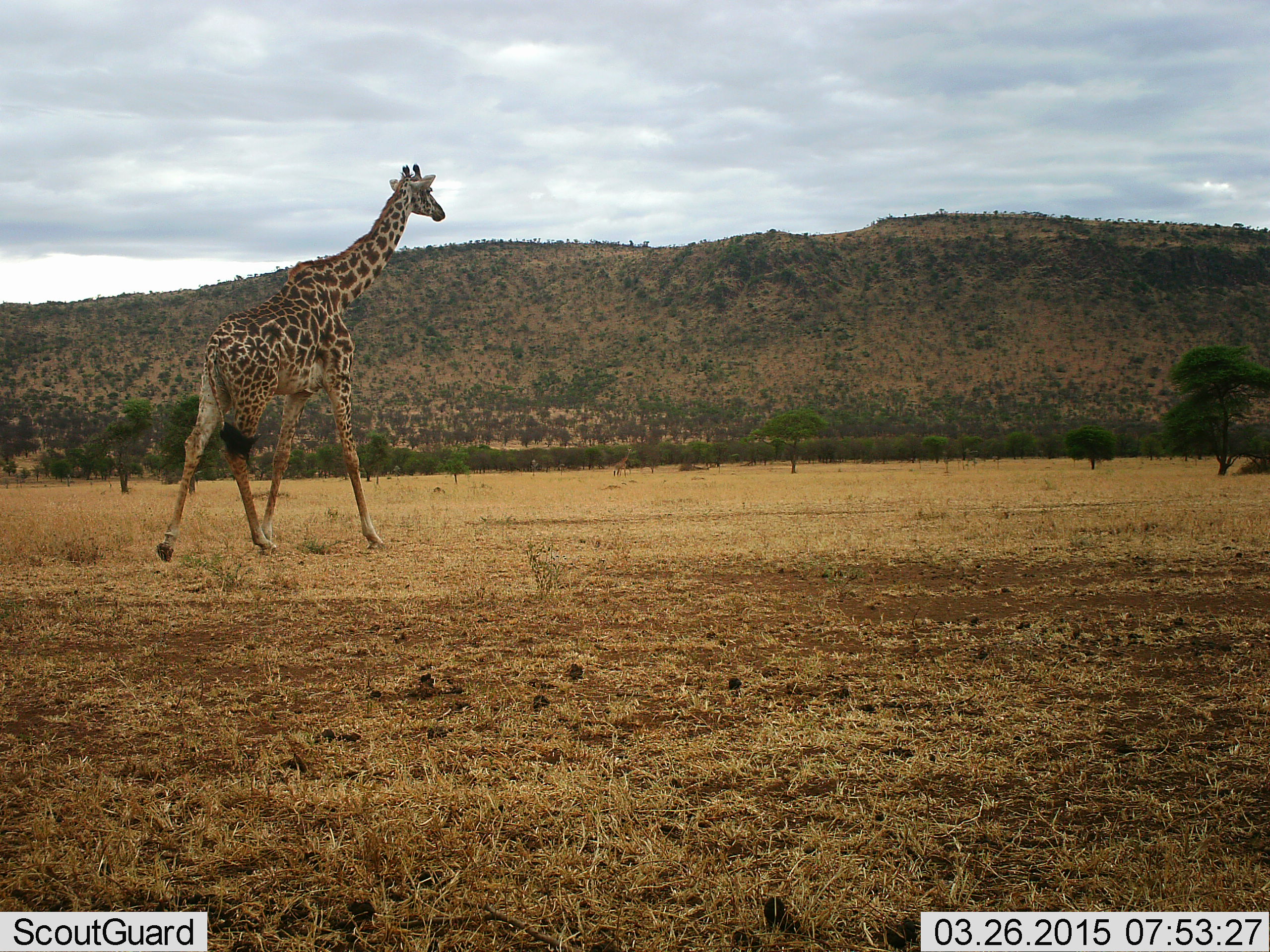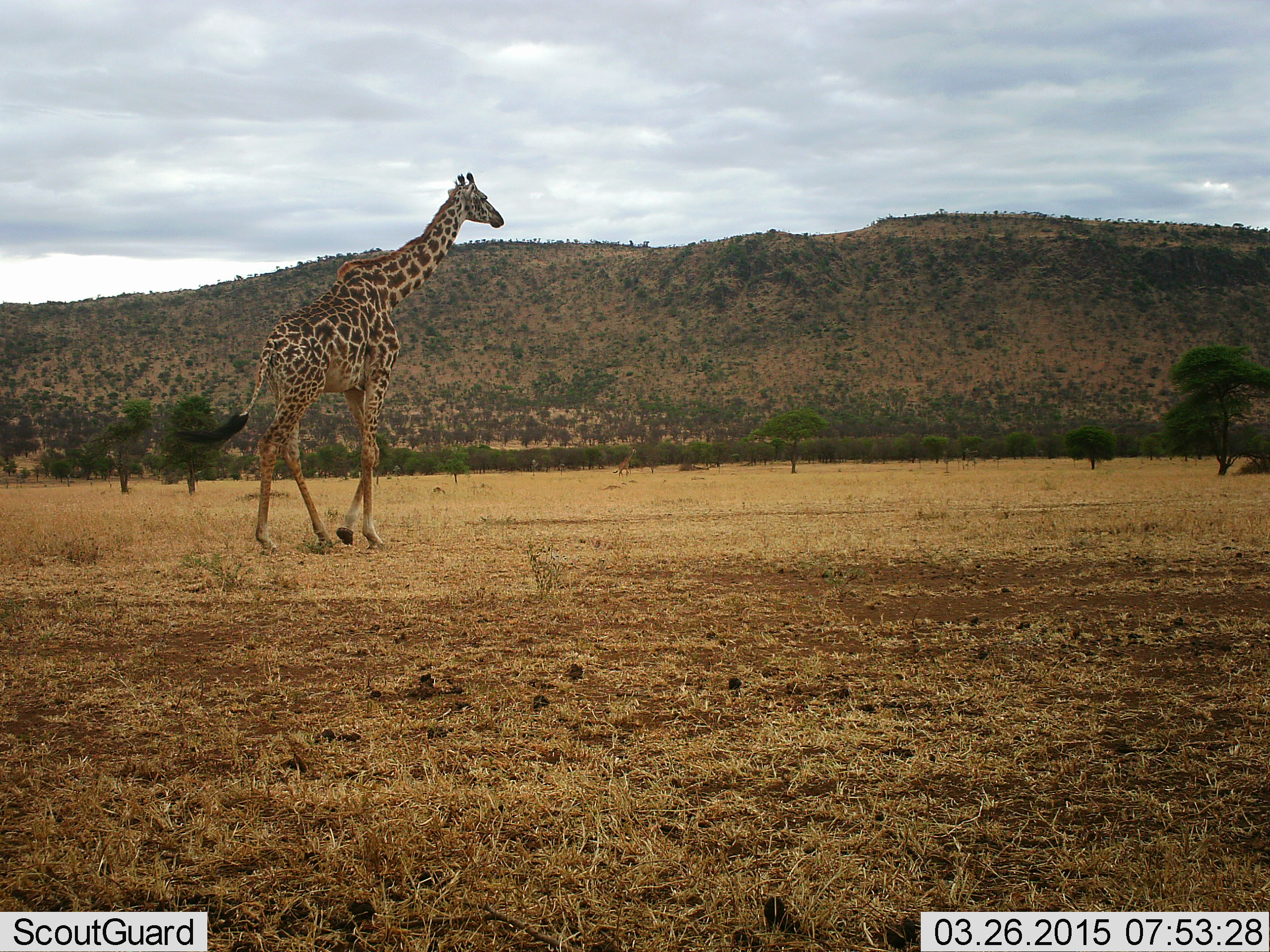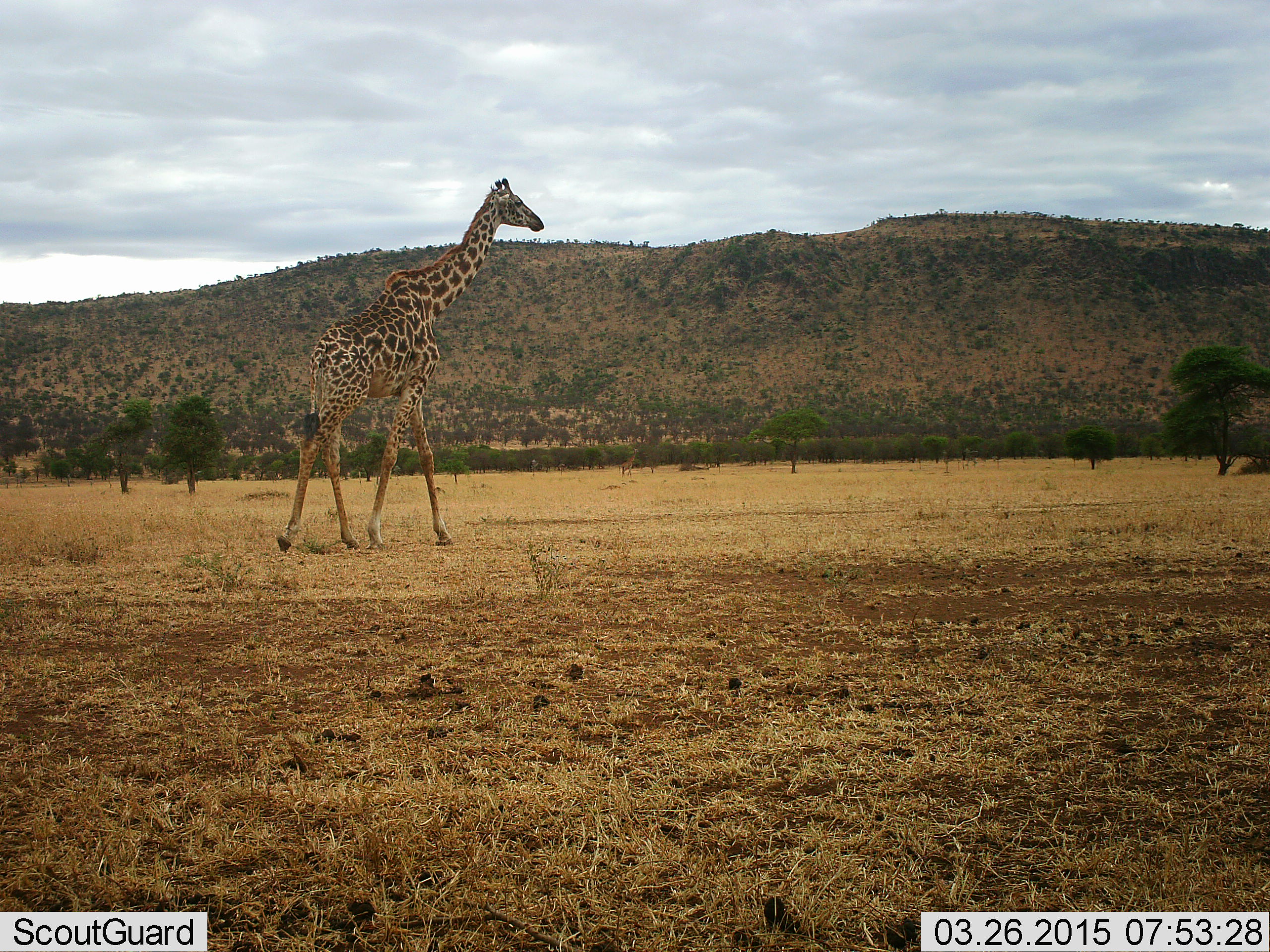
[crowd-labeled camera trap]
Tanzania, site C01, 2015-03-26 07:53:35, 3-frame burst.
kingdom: Animalia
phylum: Chordata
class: Mammalia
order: Artiodactyla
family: Giraffidae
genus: Giraffa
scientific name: Giraffa camelopardalis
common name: giraffe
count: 1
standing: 0%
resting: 0%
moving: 100%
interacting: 0%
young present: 0%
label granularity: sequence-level